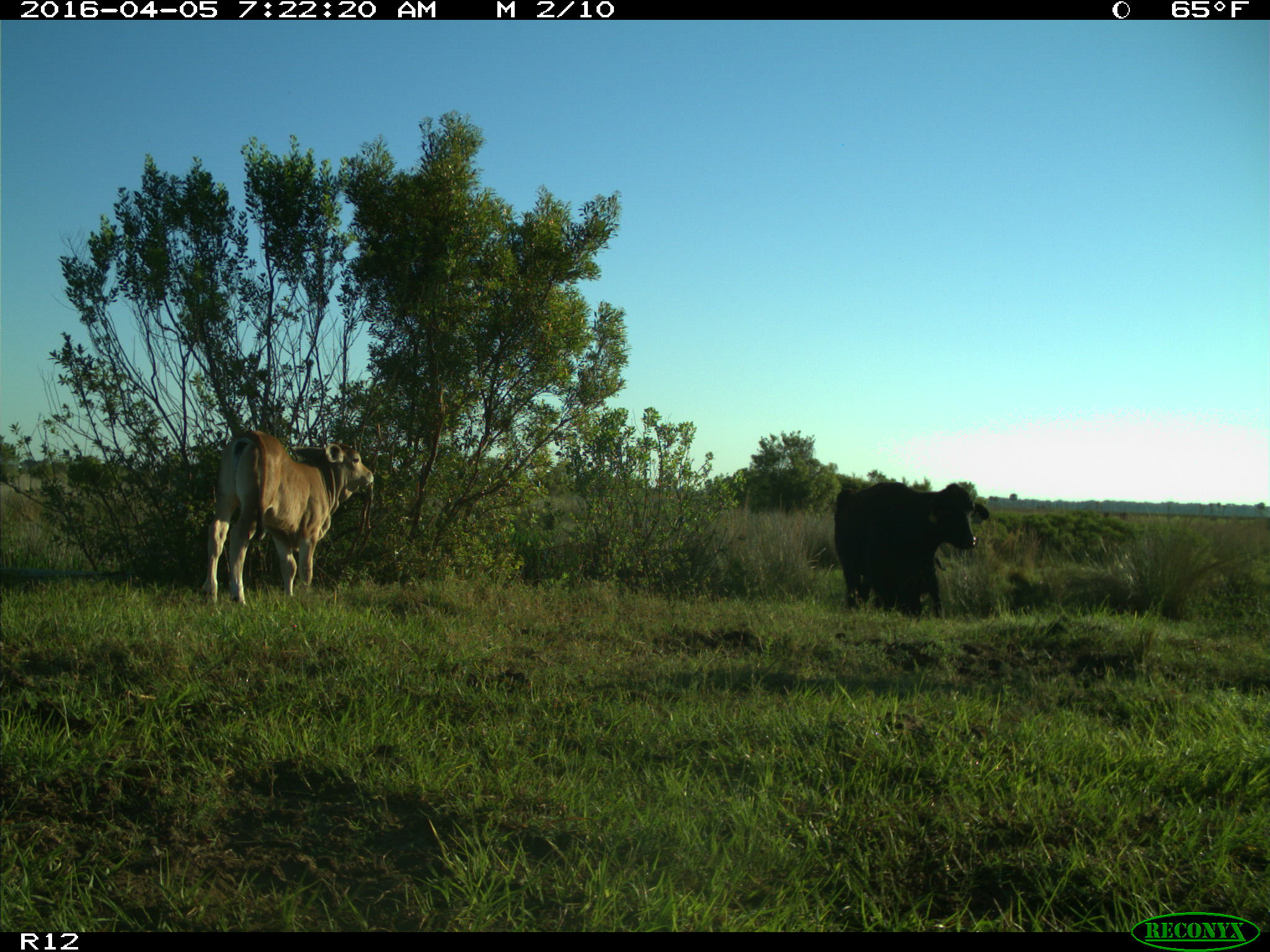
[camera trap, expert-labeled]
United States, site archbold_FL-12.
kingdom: Animalia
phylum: Chordata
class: Mammalia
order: Artiodactyla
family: Bovidae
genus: Bos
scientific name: Bos taurus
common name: domestic cow